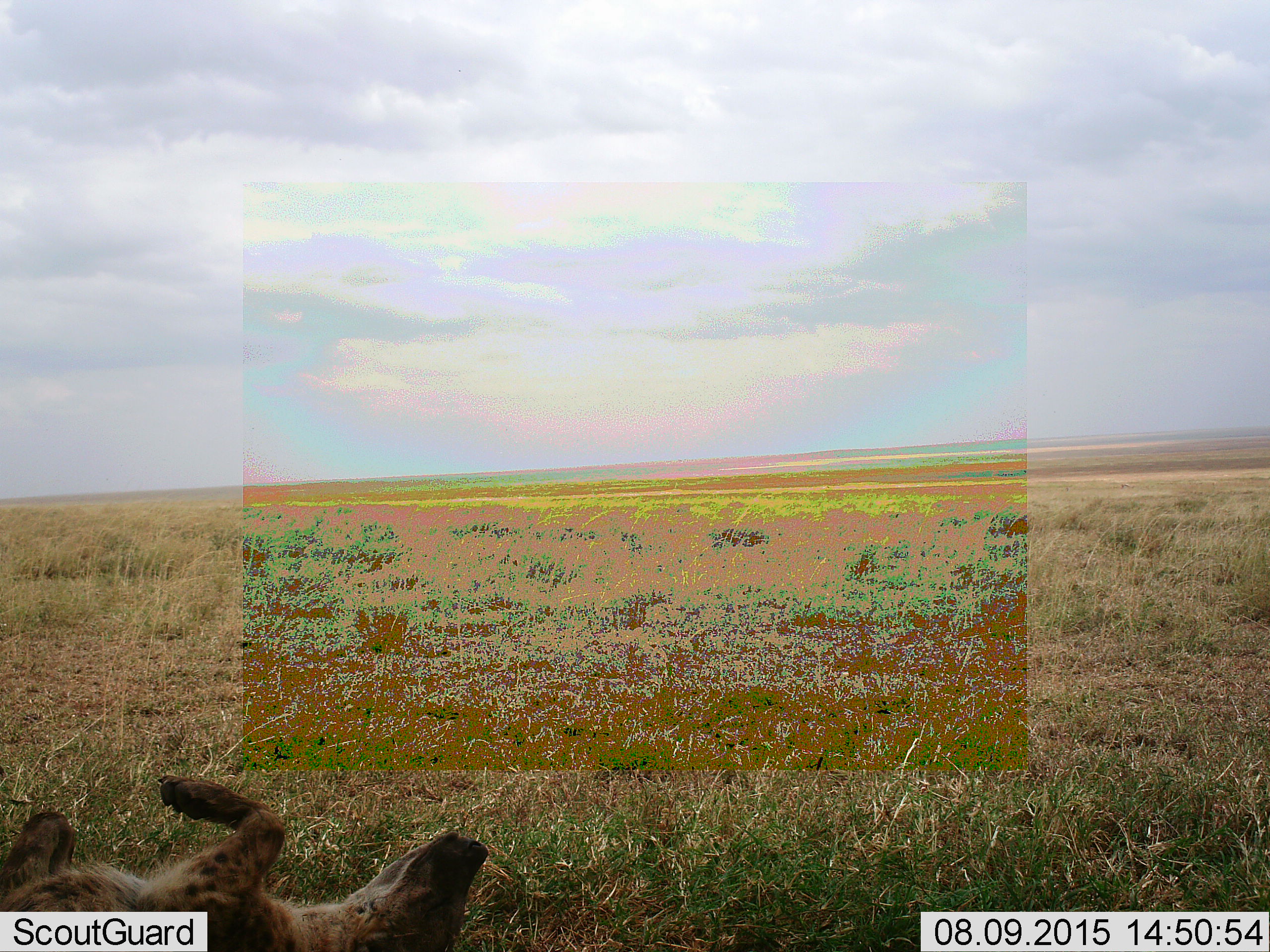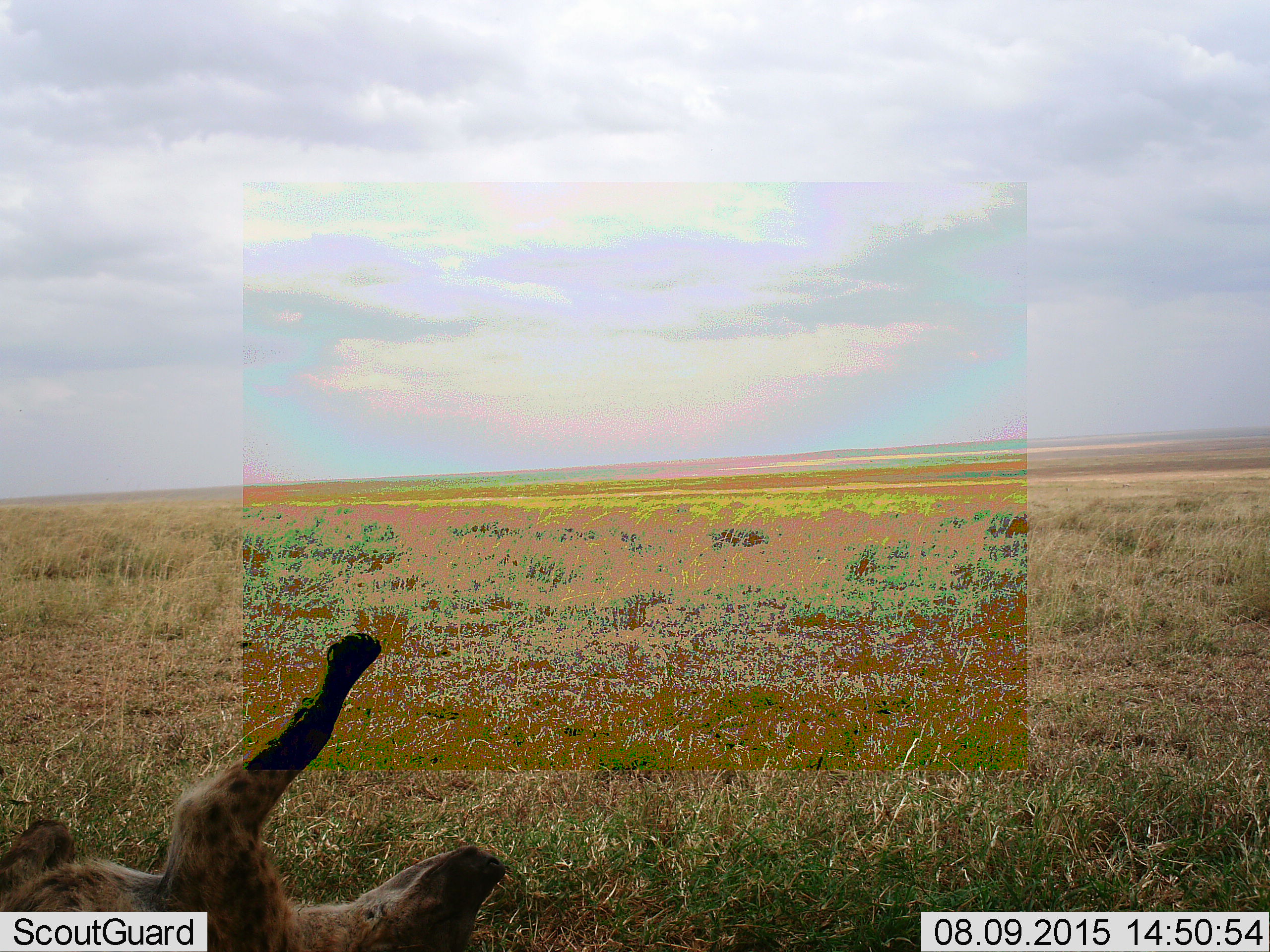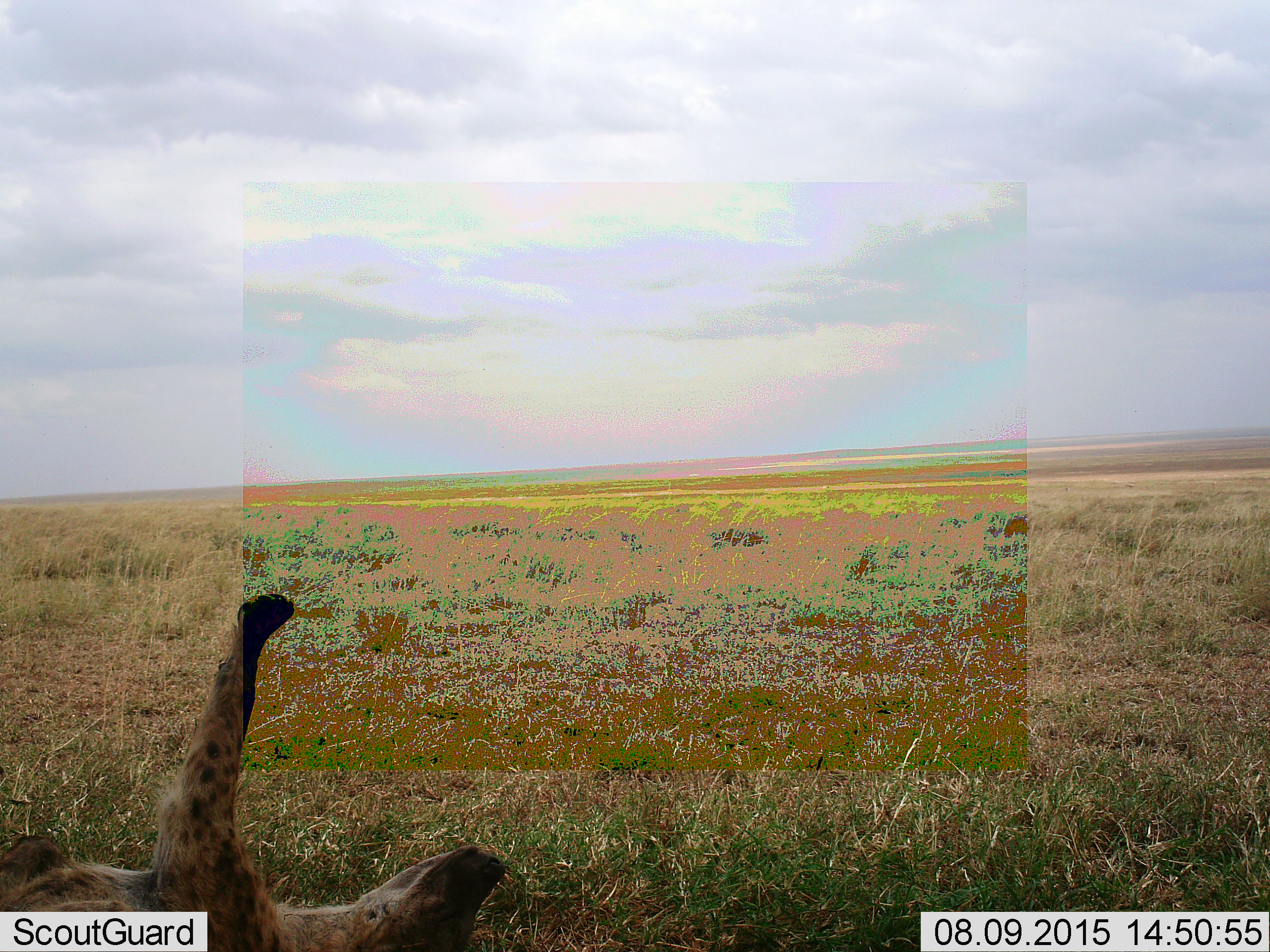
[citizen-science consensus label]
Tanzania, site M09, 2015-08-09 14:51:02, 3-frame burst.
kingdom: Animalia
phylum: Chordata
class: Mammalia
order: Carnivora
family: Hyaenidae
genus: Crocuta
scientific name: Crocuta crocuta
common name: spotted hyena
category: hyenaspotted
Hyenaspotted (spotted hyena) (Crocuta crocuta), count 1. Behavior (volunteer vote fractions): standing 0%, resting 100%, moving 11%, interacting 0%. Young present (vote fraction): 0%. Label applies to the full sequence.